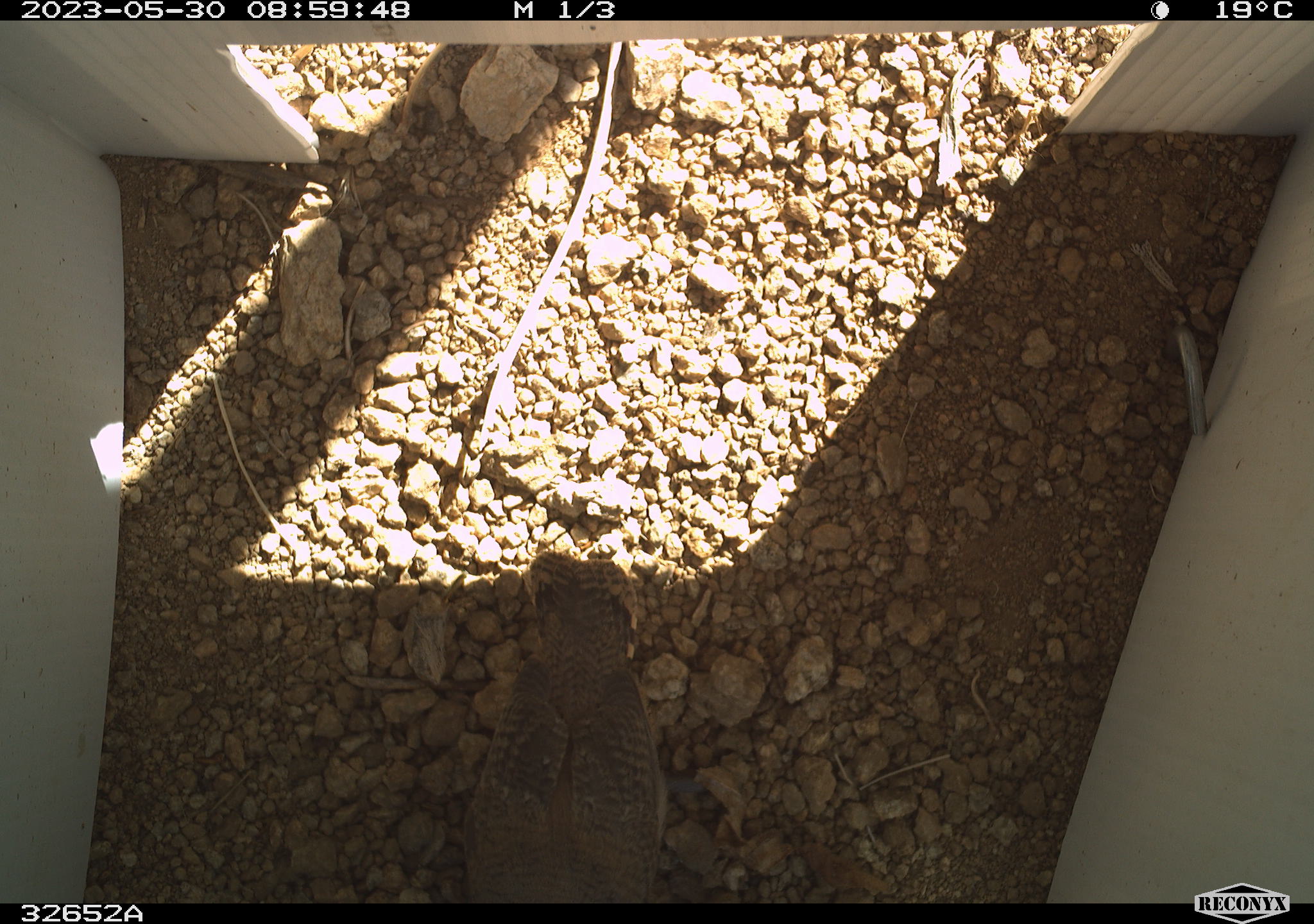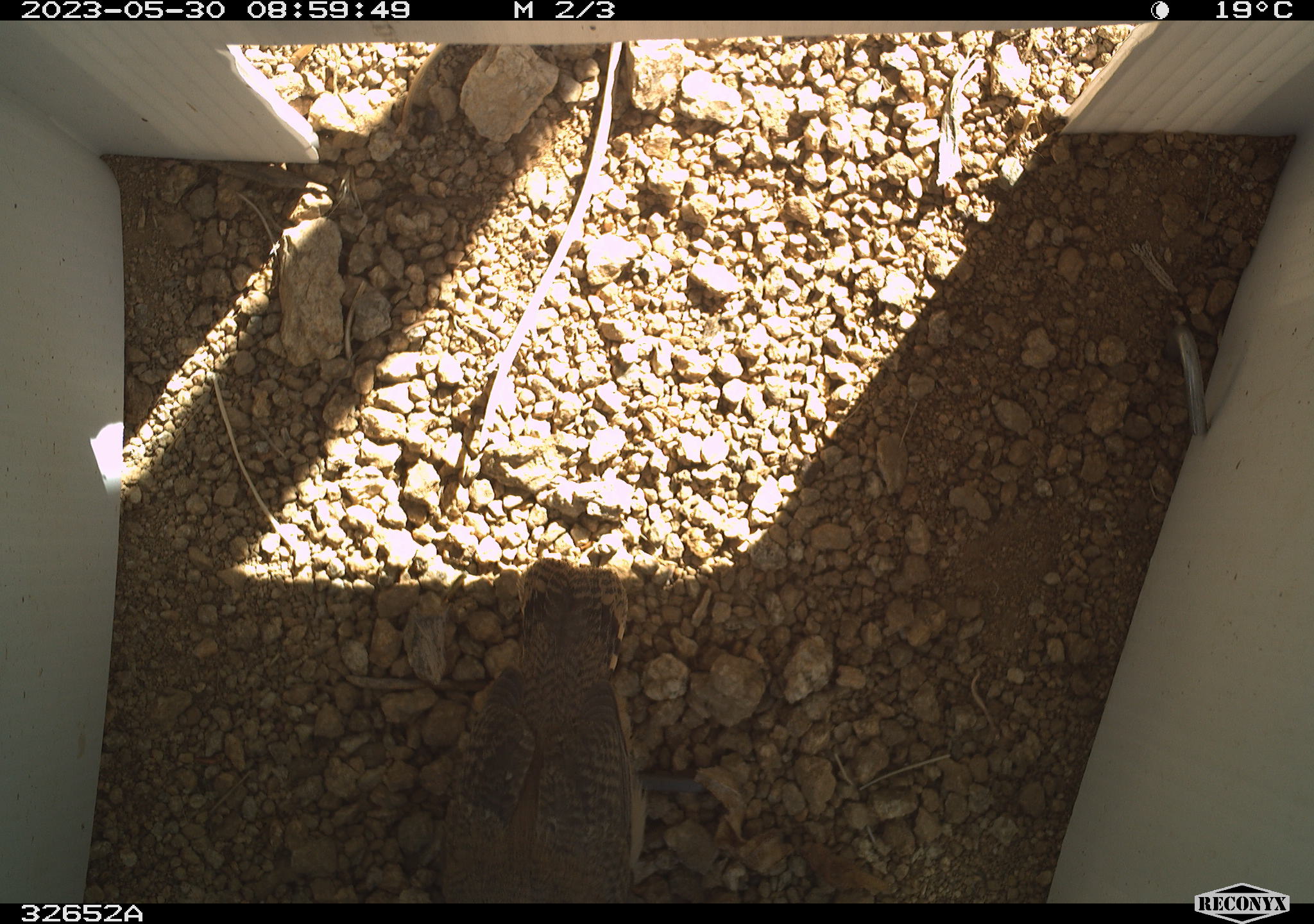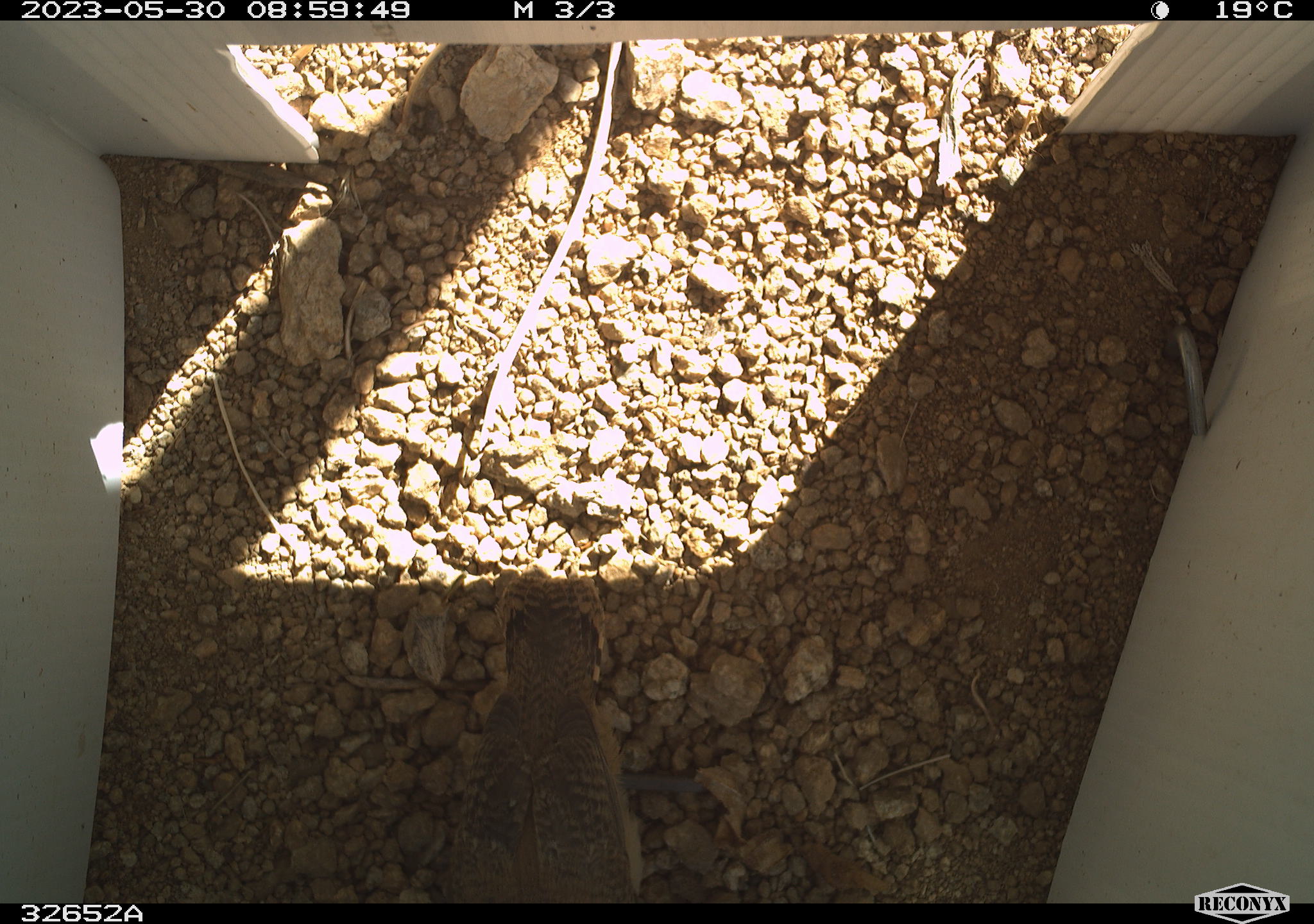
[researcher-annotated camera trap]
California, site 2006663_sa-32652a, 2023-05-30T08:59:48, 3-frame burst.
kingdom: Animalia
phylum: Chordata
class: Aves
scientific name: Aves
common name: bird